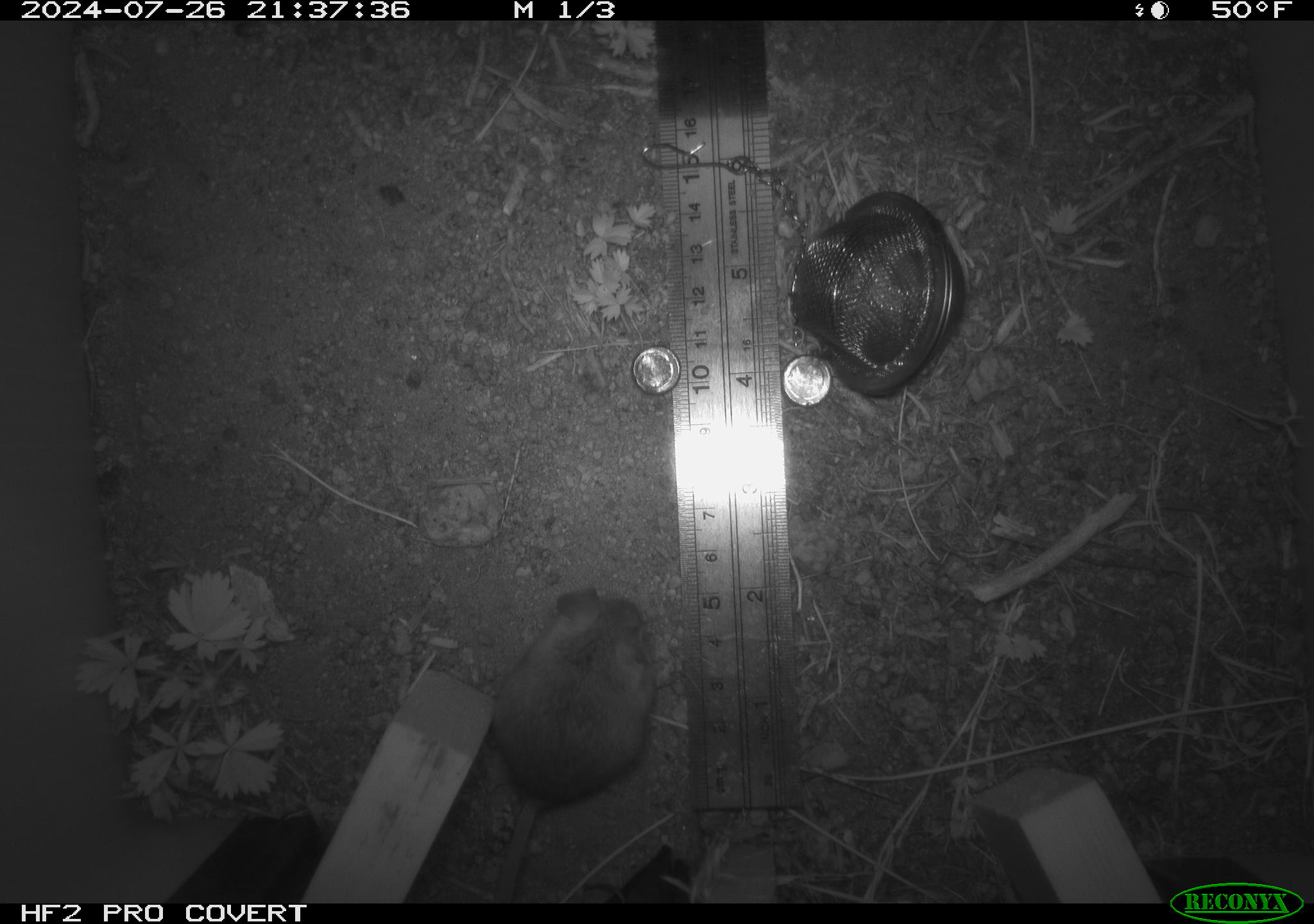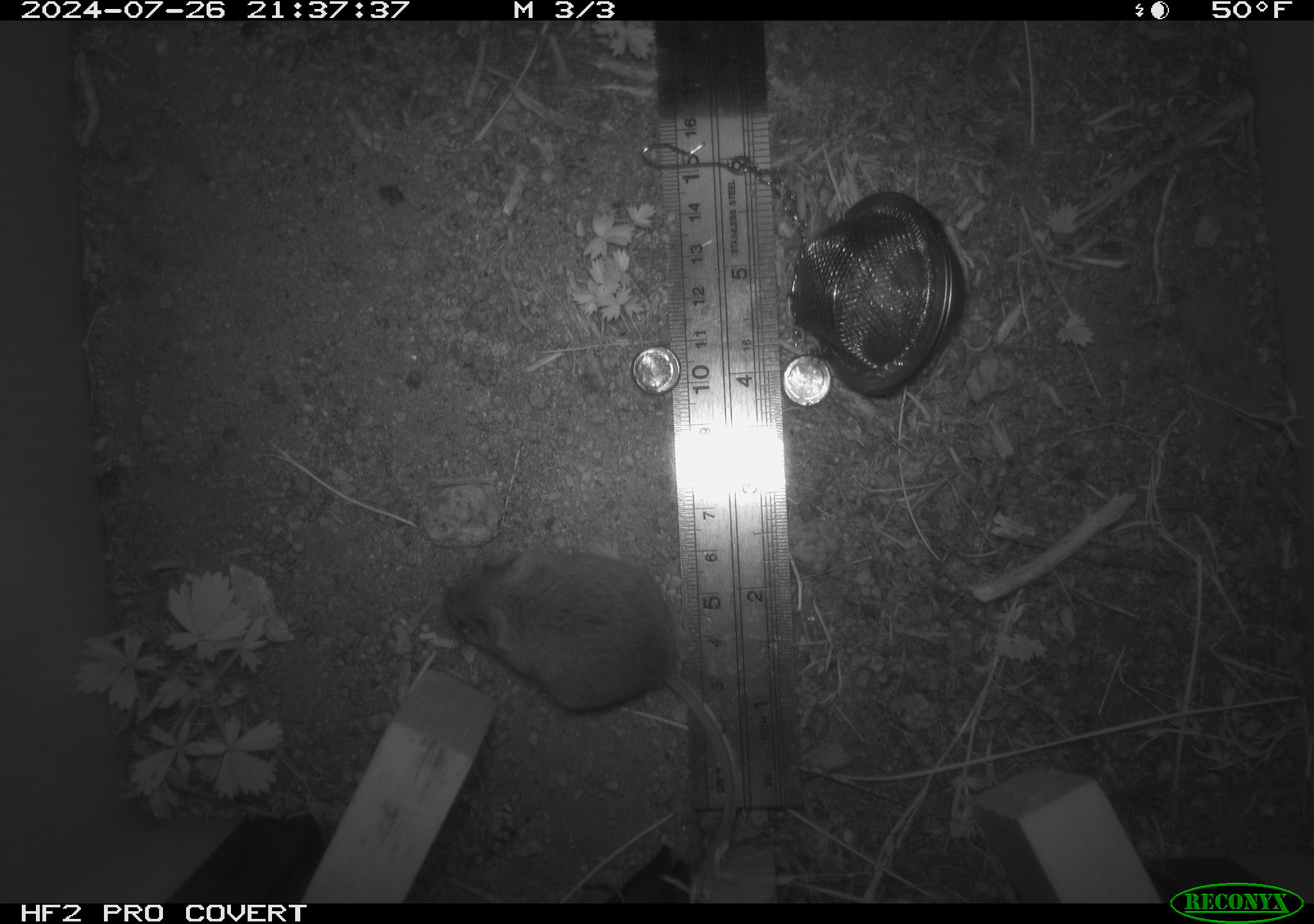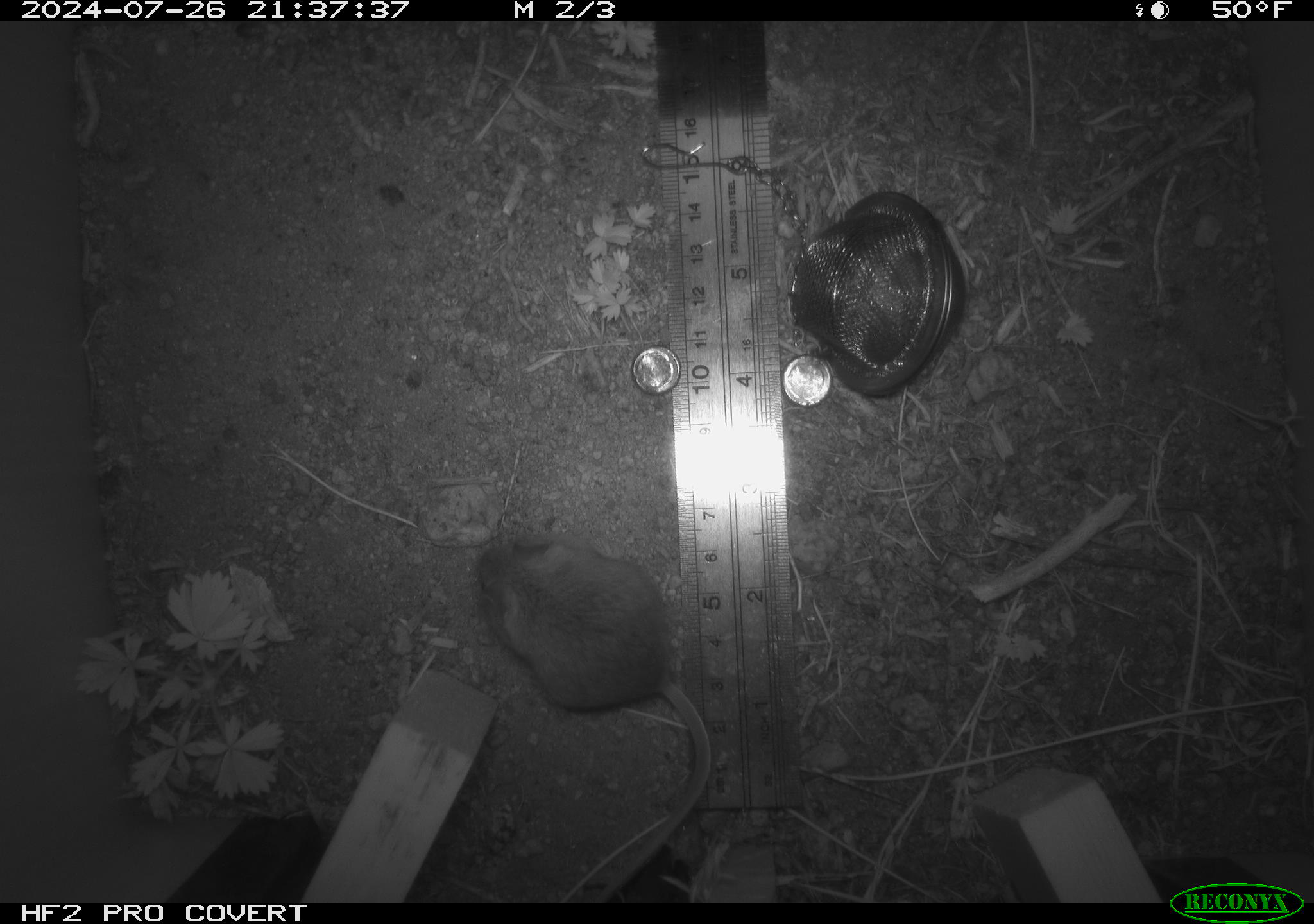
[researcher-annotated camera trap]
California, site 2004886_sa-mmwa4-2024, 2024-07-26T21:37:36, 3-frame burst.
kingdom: Animalia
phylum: Chordata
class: Mammalia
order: Rodentia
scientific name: Rodentia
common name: mouse species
Mouse species (Rodentia).